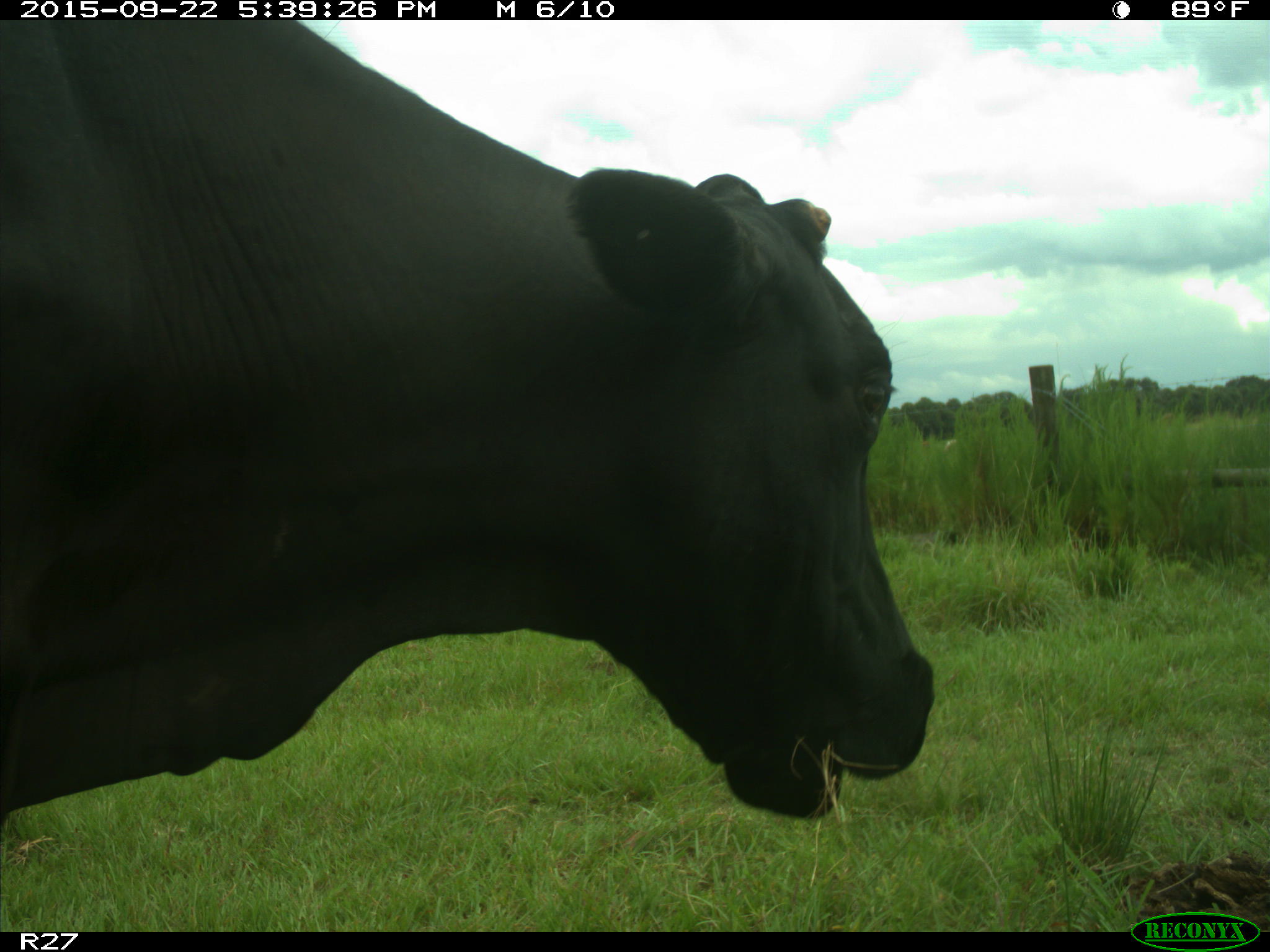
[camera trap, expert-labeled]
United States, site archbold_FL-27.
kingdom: Animalia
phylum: Chordata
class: Mammalia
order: Artiodactyla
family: Bovidae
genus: Bos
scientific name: Bos taurus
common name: domestic cow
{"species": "Bos taurus (domestic cow)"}